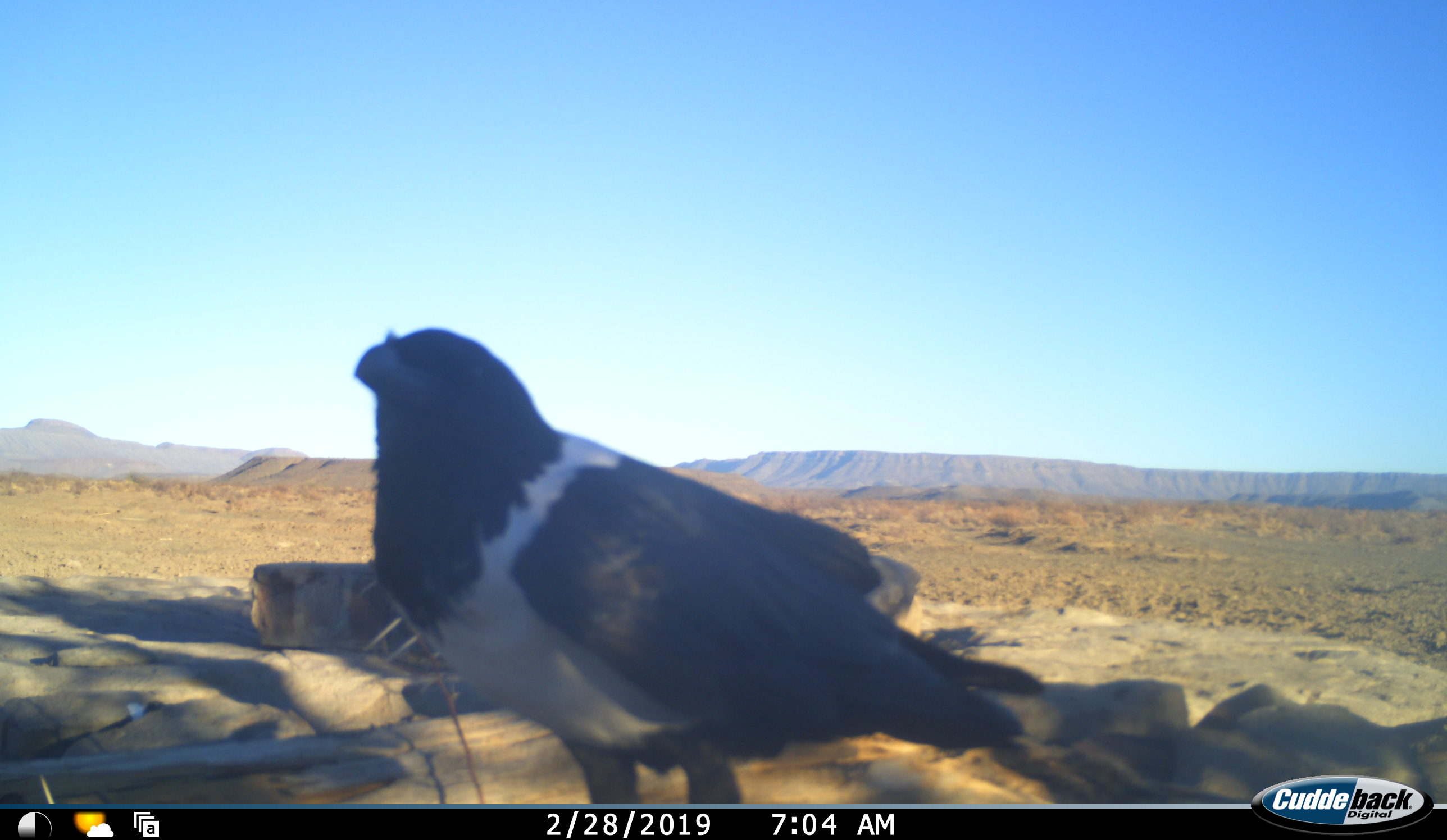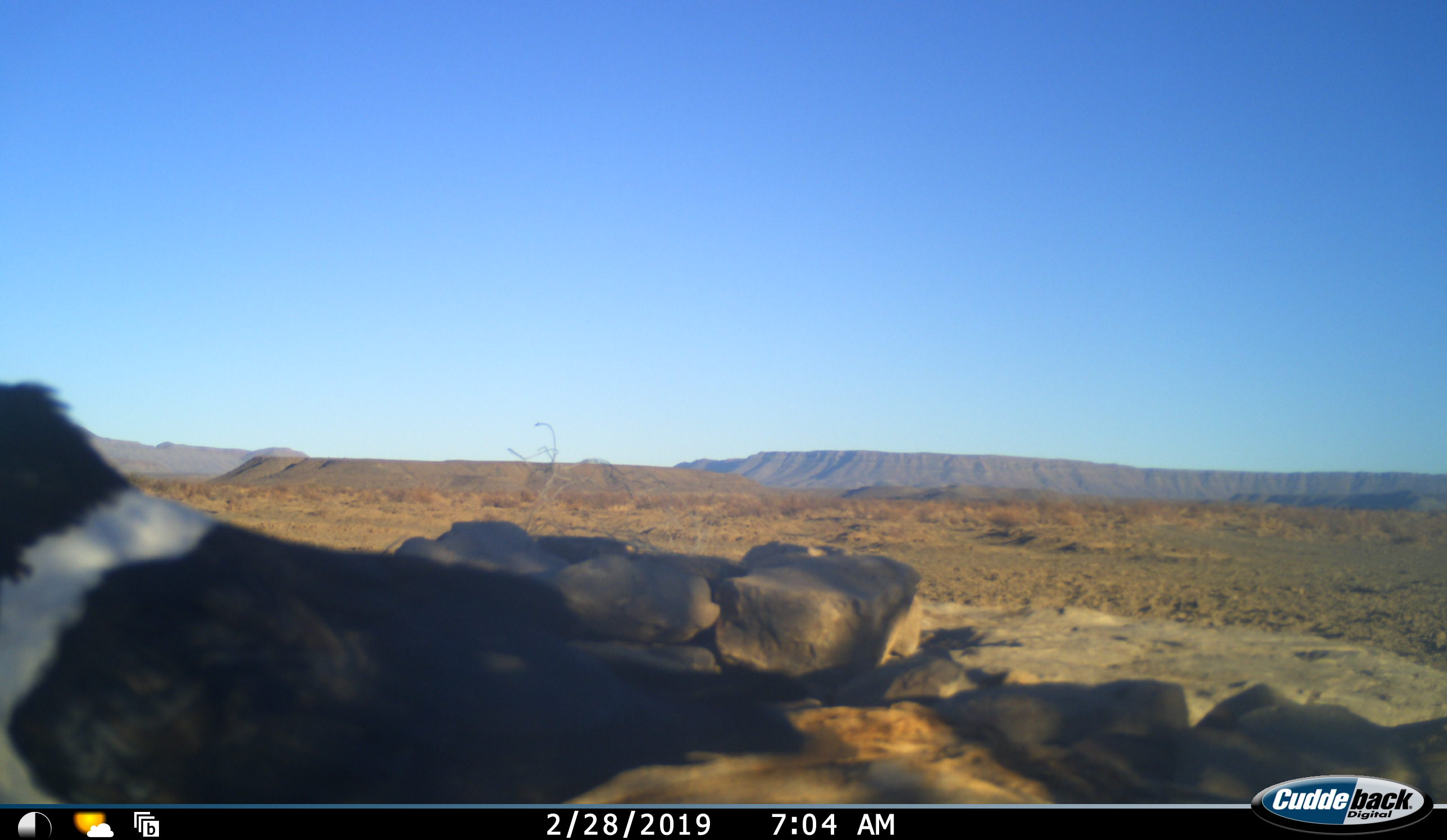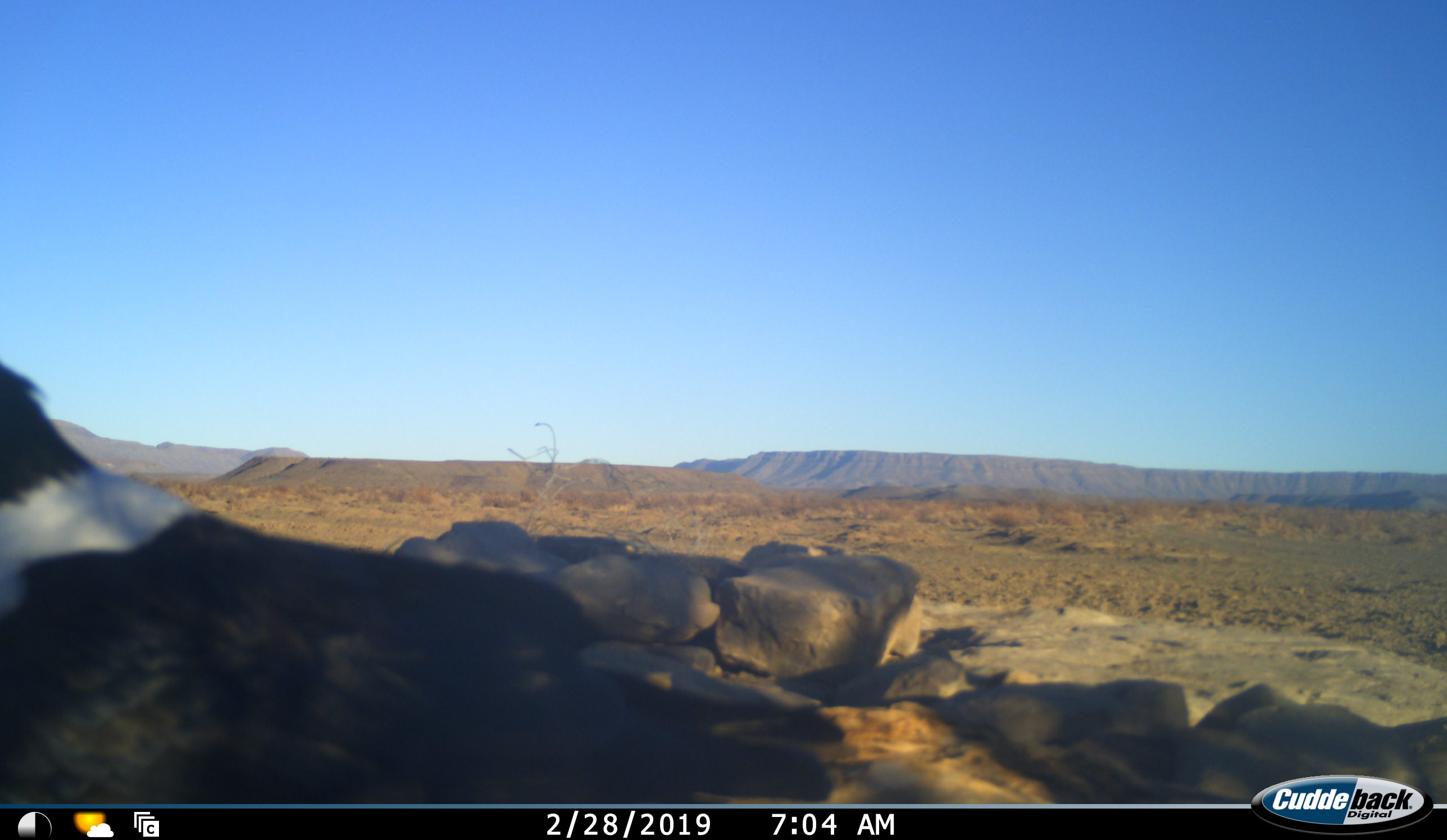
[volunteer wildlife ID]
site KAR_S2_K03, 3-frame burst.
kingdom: Animalia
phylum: Chordata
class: Aves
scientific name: Aves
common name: bird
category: birdother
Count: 1.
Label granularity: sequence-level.